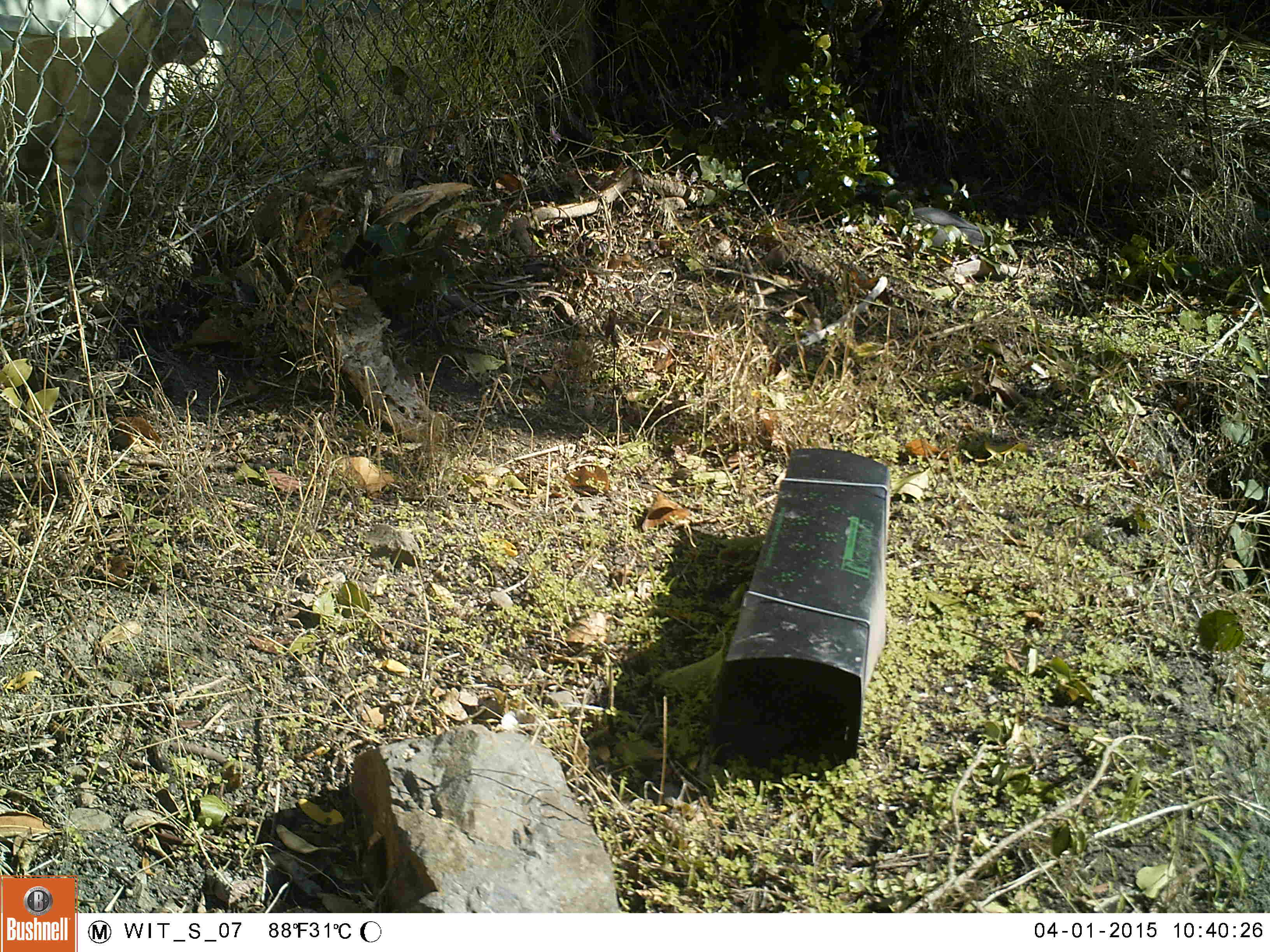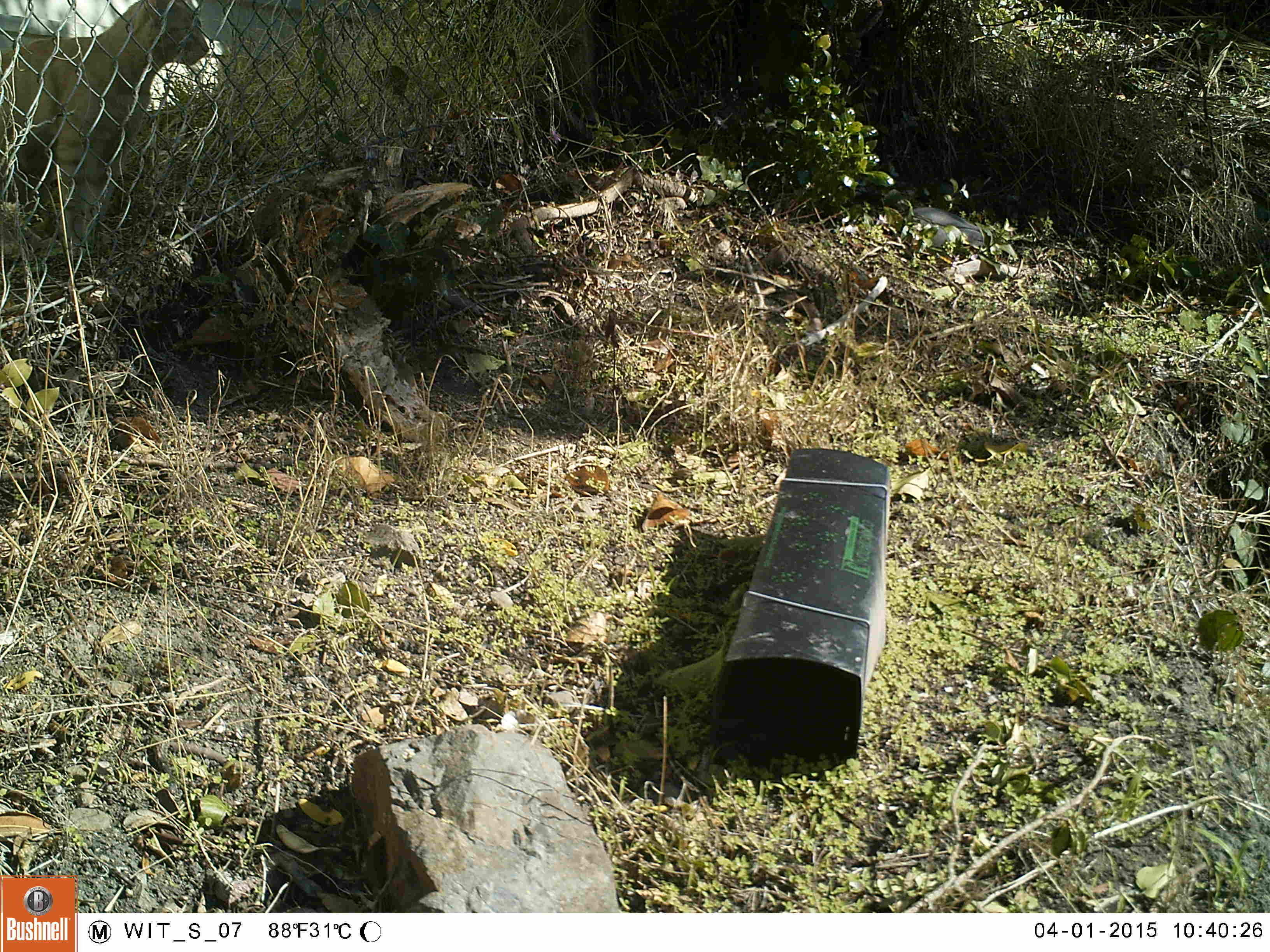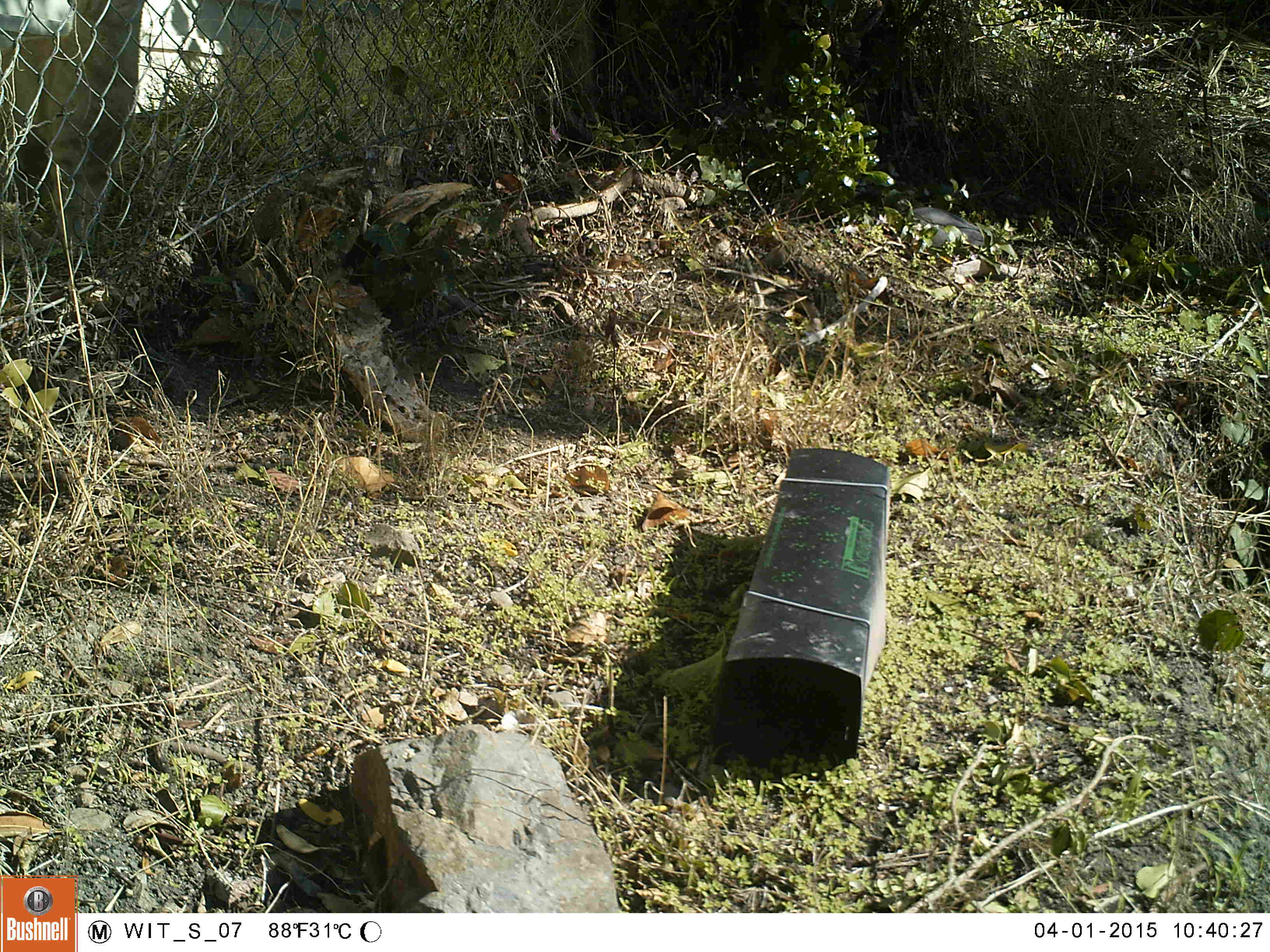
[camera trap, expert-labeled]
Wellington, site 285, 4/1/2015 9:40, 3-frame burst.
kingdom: Animalia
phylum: Chordata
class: Mammalia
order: Carnivora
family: Felidae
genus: Felis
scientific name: Felis catus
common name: cat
Cat (Felis catus).